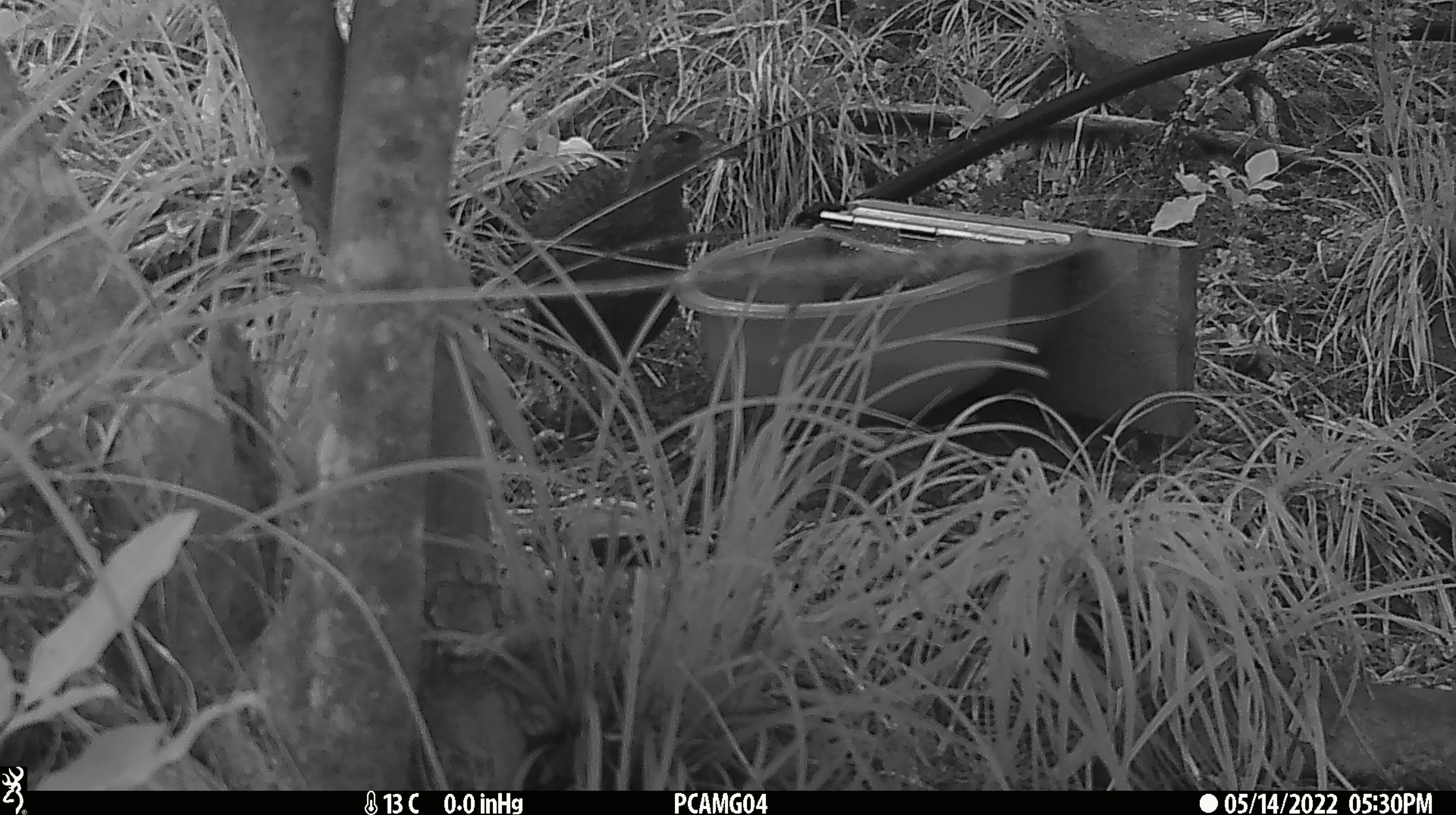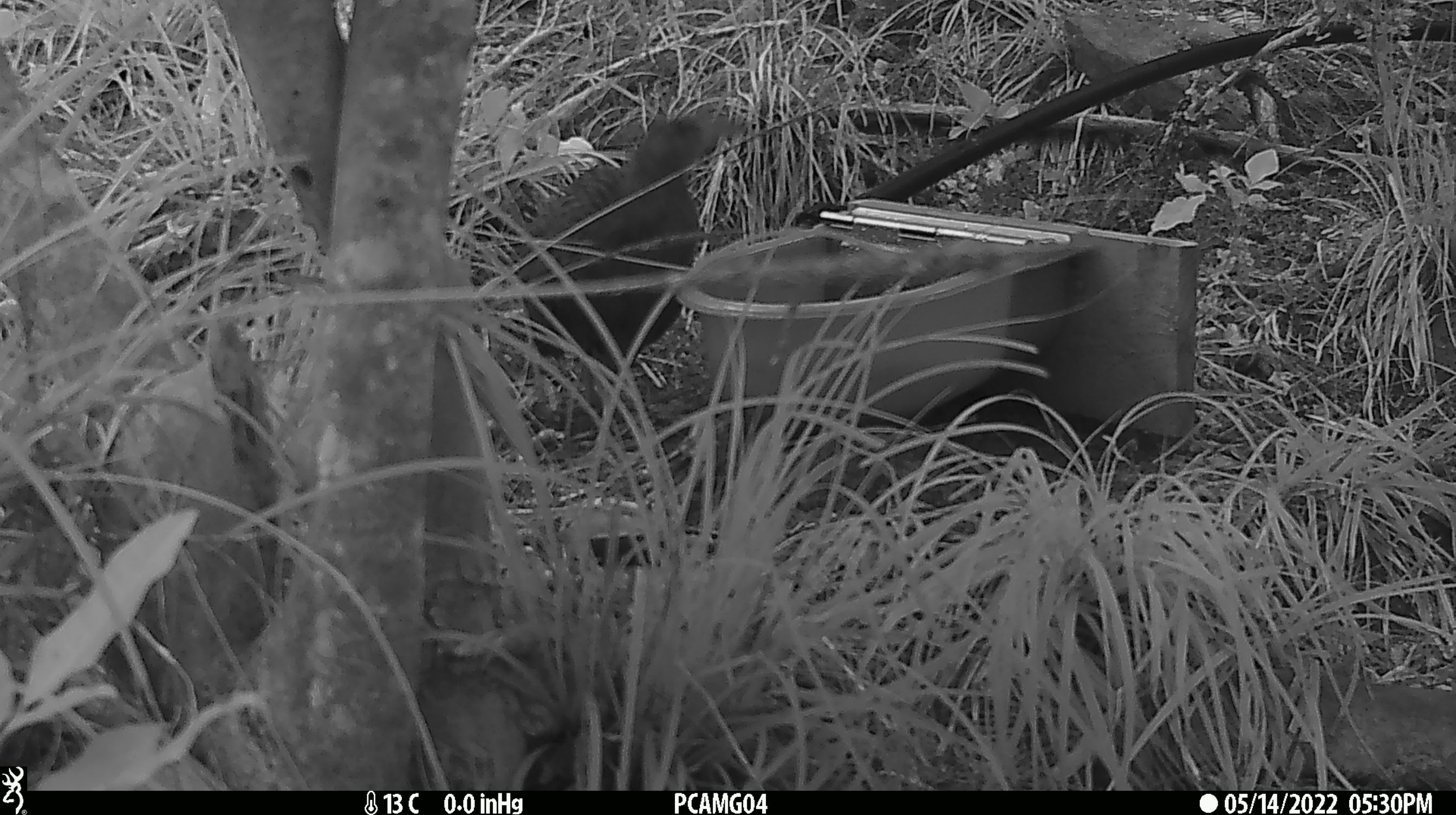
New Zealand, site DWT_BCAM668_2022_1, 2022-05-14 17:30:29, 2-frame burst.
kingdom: Animalia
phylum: Chordata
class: Aves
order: Gruiformes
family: Rallidae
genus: Gallirallus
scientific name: Gallirallus australis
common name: weka